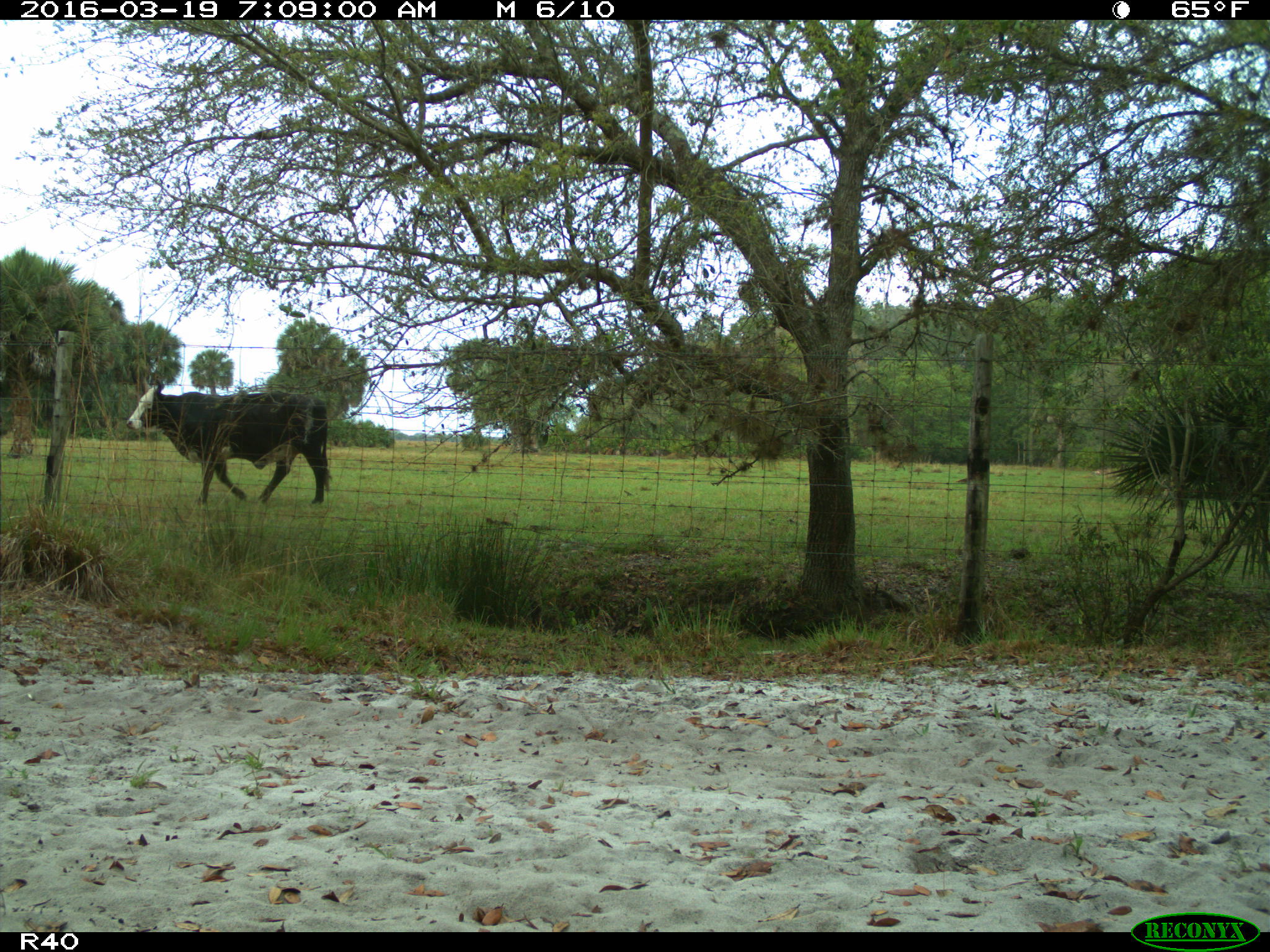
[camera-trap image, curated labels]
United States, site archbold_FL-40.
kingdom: Animalia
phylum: Chordata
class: Mammalia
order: Artiodactyla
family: Bovidae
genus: Bos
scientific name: Bos taurus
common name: domestic cow